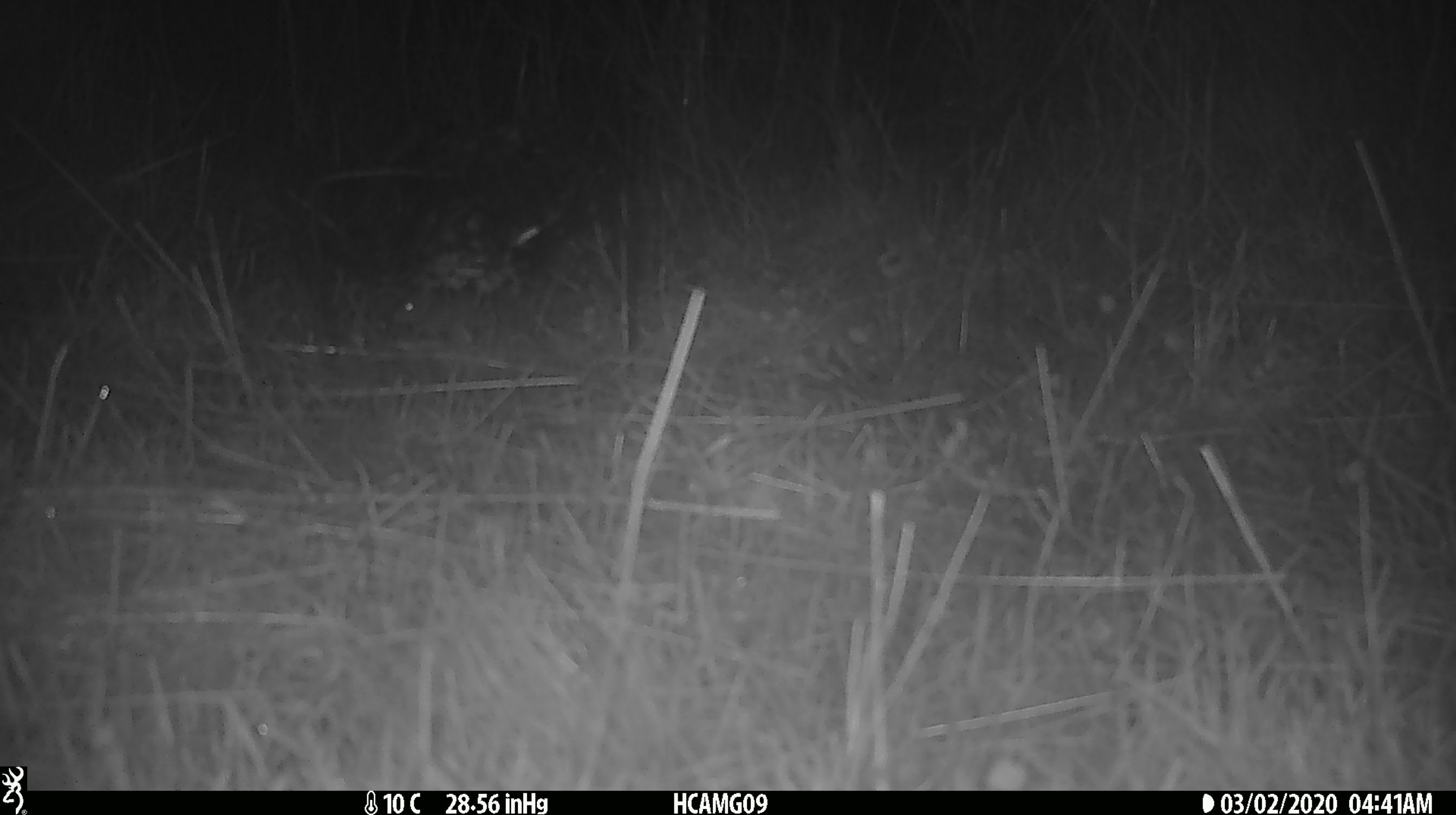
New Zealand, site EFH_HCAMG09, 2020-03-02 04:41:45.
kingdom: Animalia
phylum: Chordata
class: Mammalia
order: Rodentia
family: Muridae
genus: Mus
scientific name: Mus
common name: mouse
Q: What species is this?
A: Mouse (Mus).